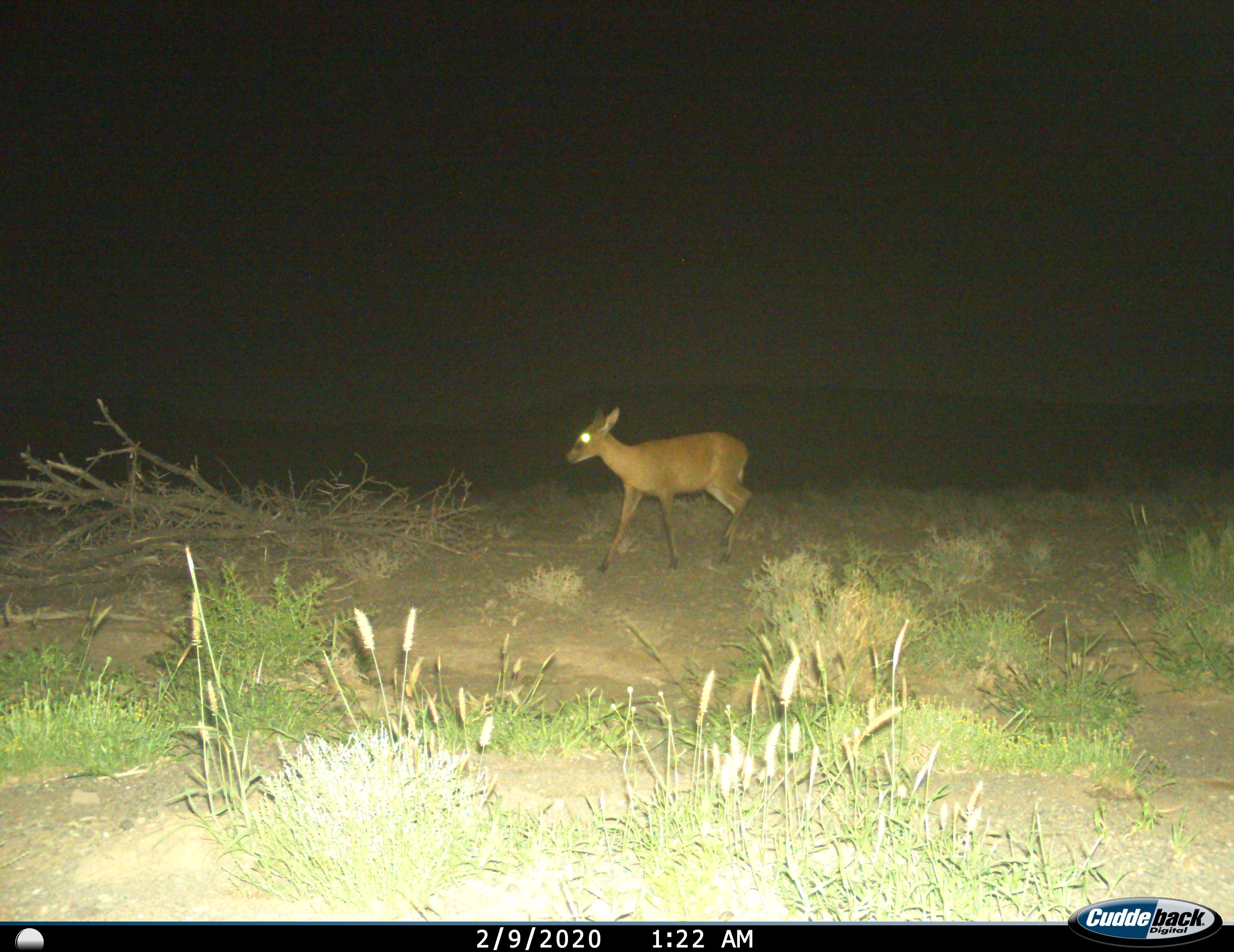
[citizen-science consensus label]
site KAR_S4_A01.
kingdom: Animalia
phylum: Chordata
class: Mammalia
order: Artiodactyla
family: Bovidae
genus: Sylvicapra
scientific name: Sylvicapra grimmia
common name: common duiker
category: duikercommongrey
Duikercommongrey (common duiker) (Sylvicapra grimmia), count 1. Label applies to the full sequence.